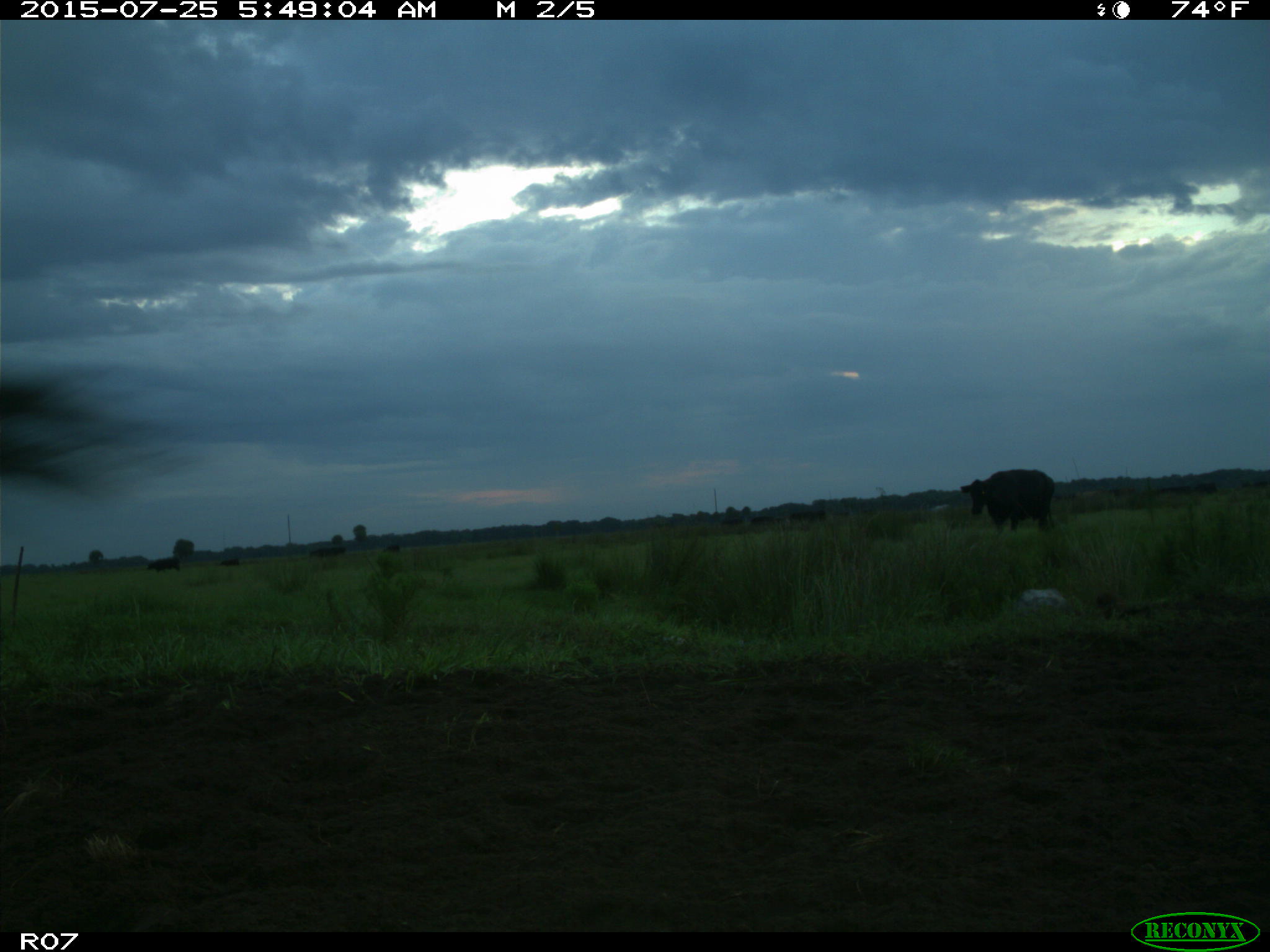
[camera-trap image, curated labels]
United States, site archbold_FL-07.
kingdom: Animalia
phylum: Chordata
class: Mammalia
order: Artiodactyla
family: Bovidae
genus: Bos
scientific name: Bos taurus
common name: domestic cow